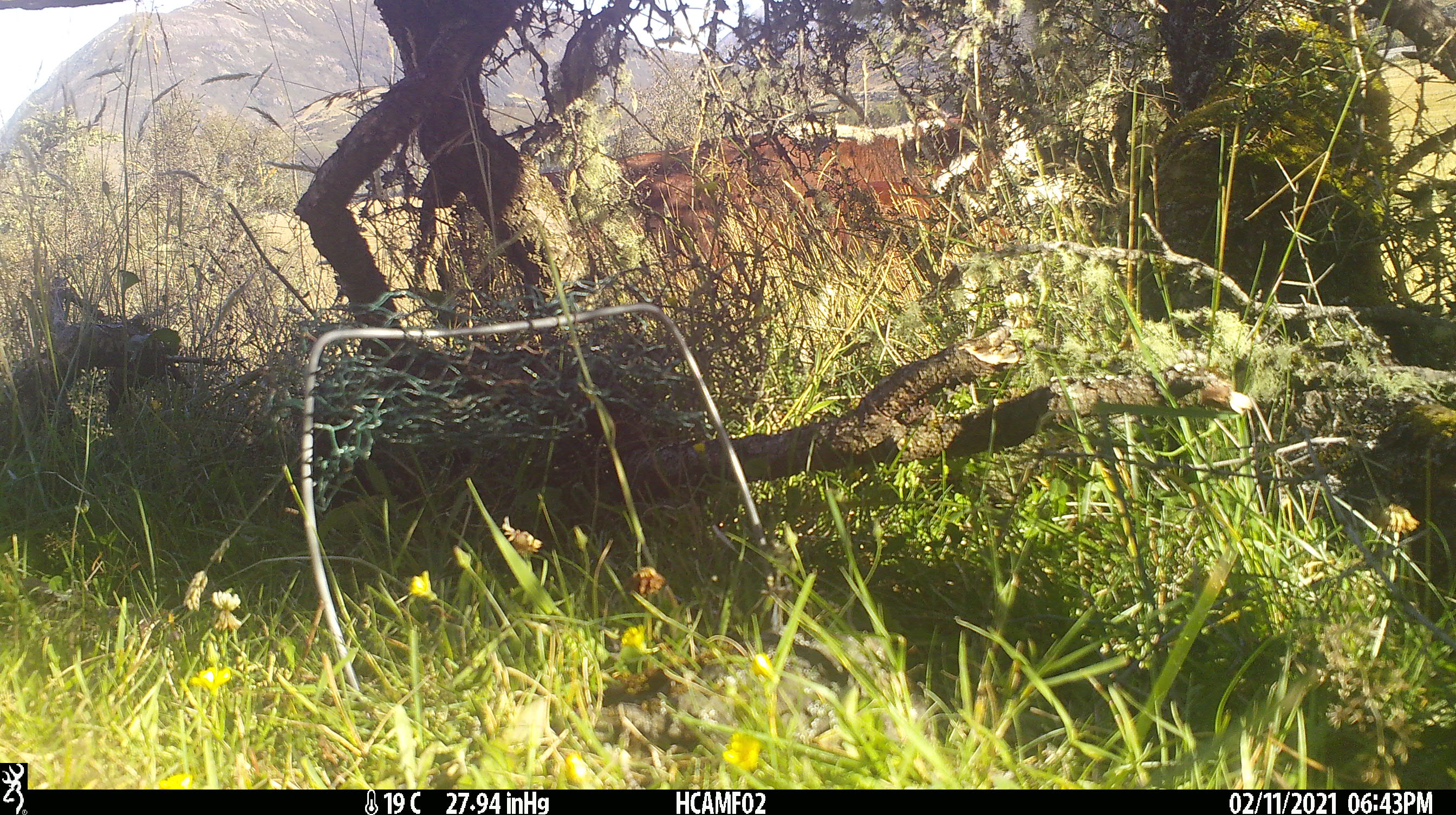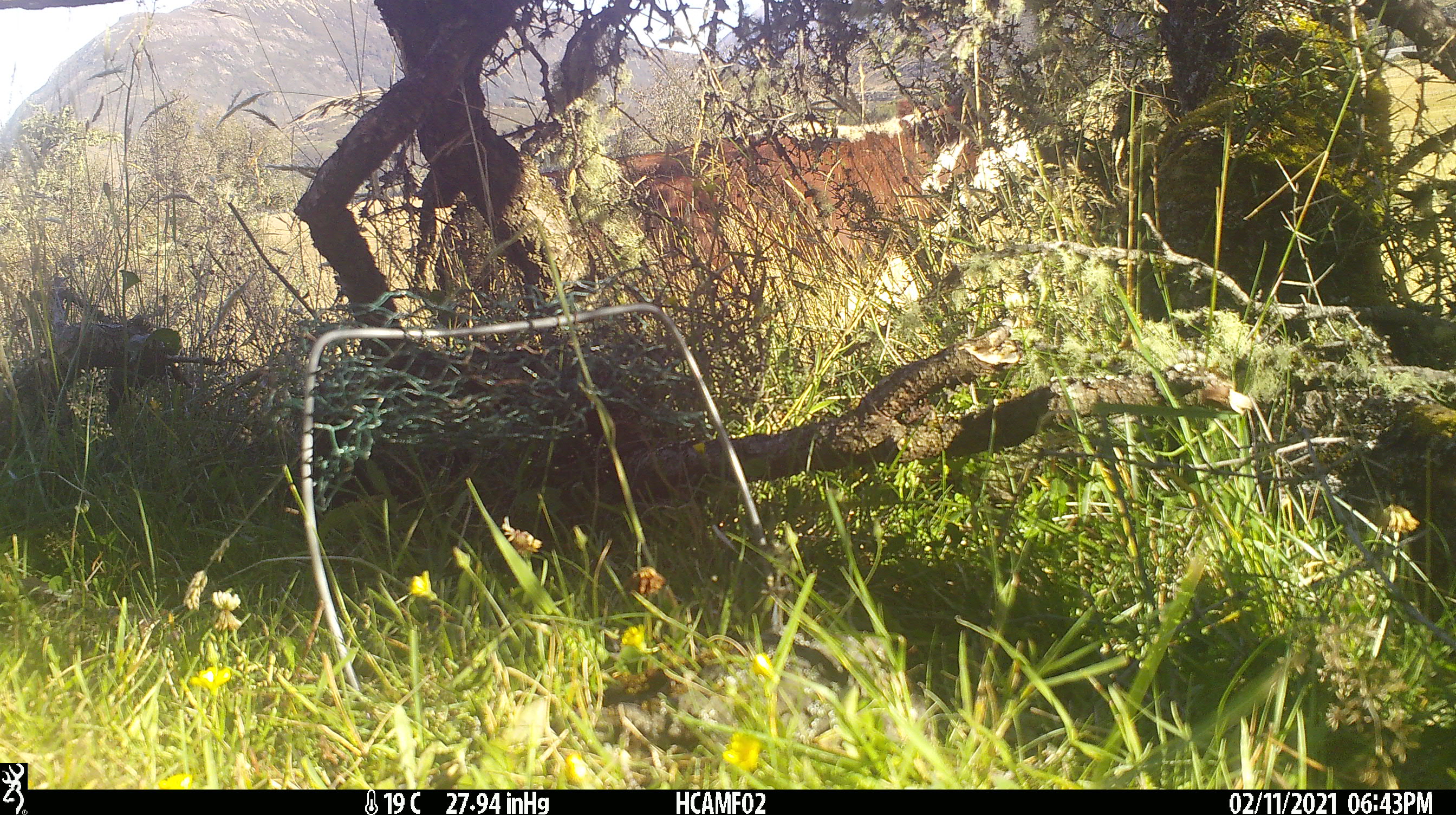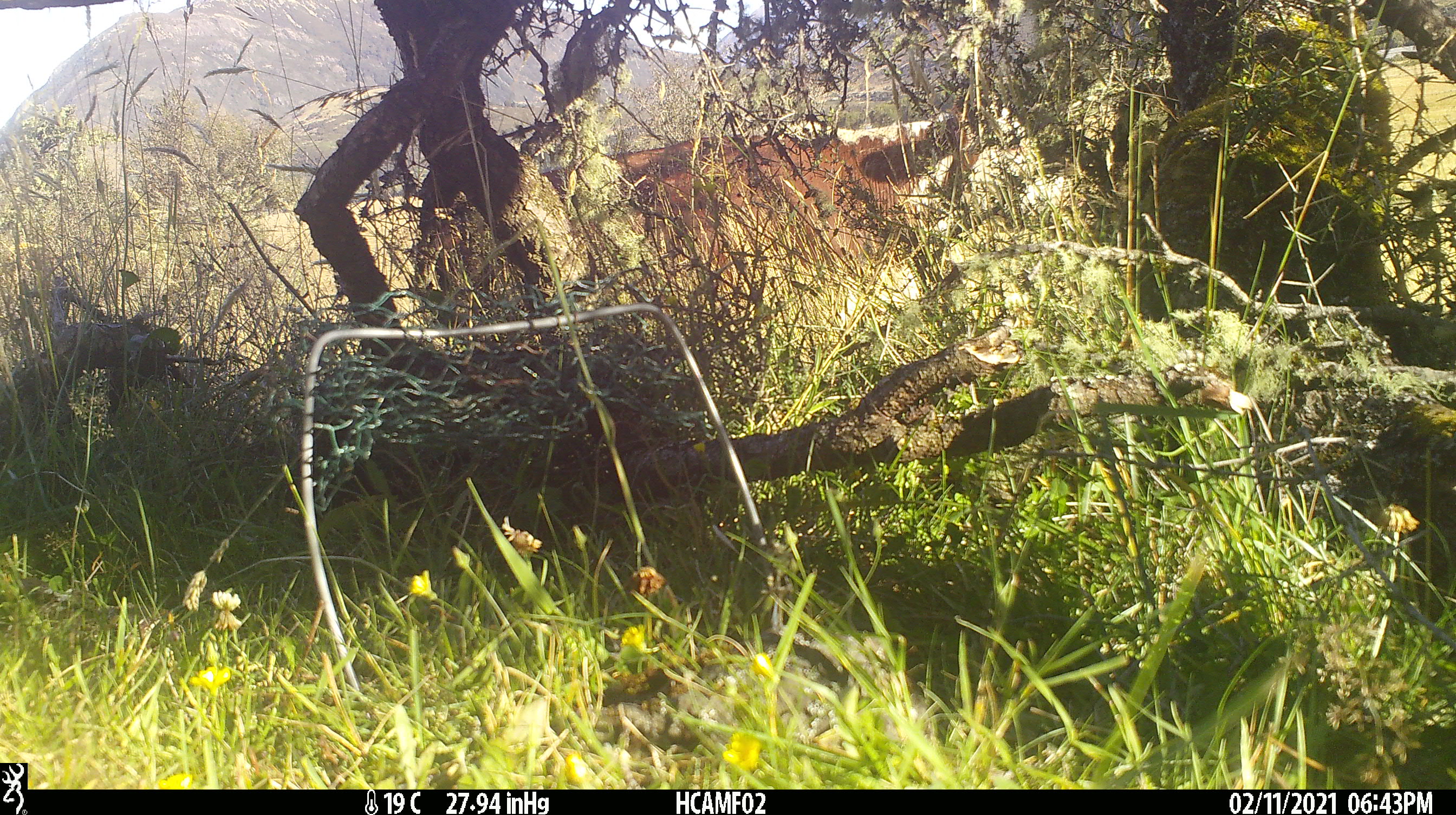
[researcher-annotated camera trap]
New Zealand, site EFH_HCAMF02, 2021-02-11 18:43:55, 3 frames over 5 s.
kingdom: Animalia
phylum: Chordata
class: Mammalia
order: Artiodactyla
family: Bovidae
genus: Bos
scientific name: Bos taurus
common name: domestic cow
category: cow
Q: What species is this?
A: Cow (domestic cow) (Bos taurus).